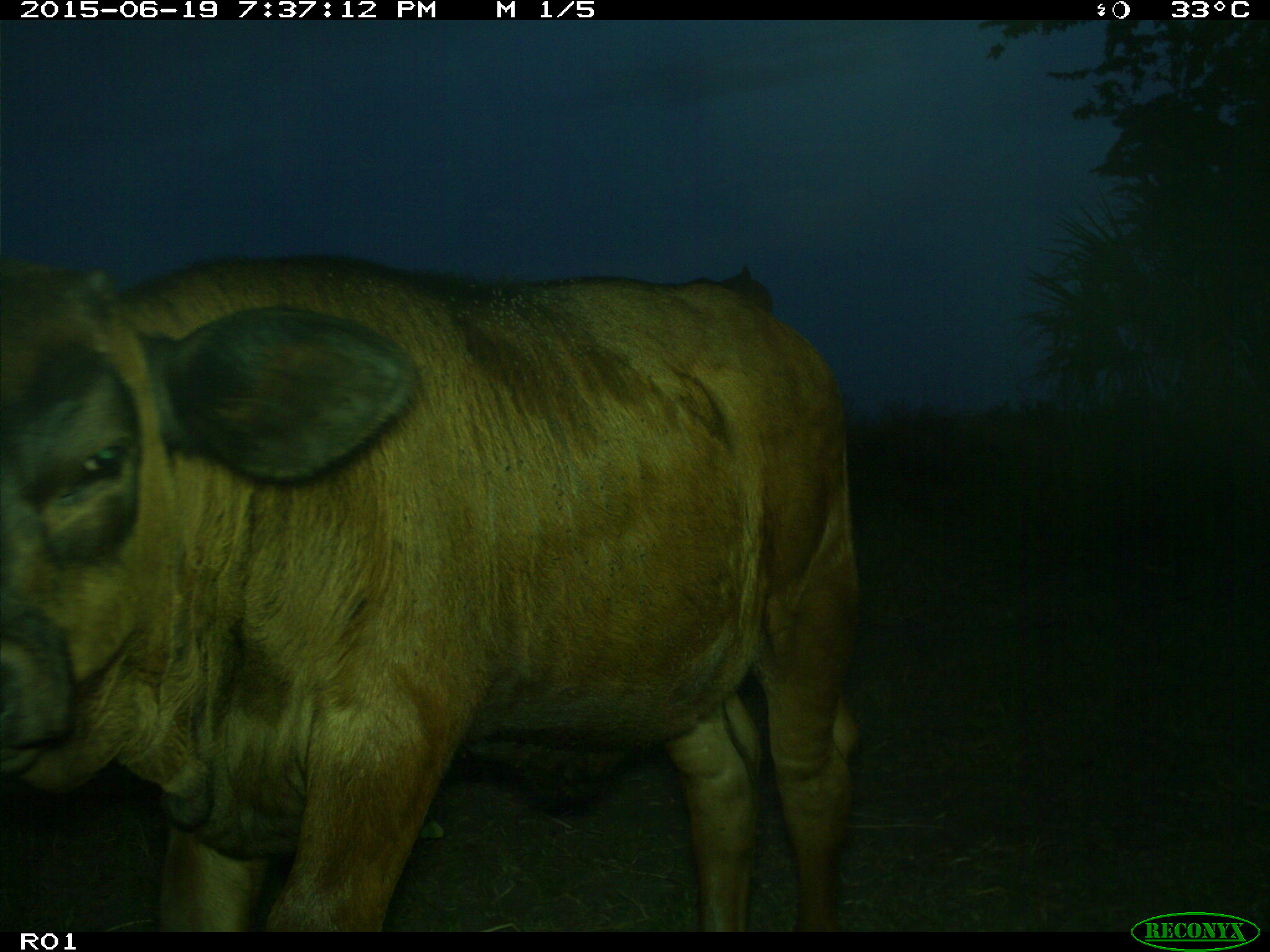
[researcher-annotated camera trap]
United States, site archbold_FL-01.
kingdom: Animalia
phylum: Chordata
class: Mammalia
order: Artiodactyla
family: Bovidae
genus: Bos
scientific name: Bos taurus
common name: domestic cow